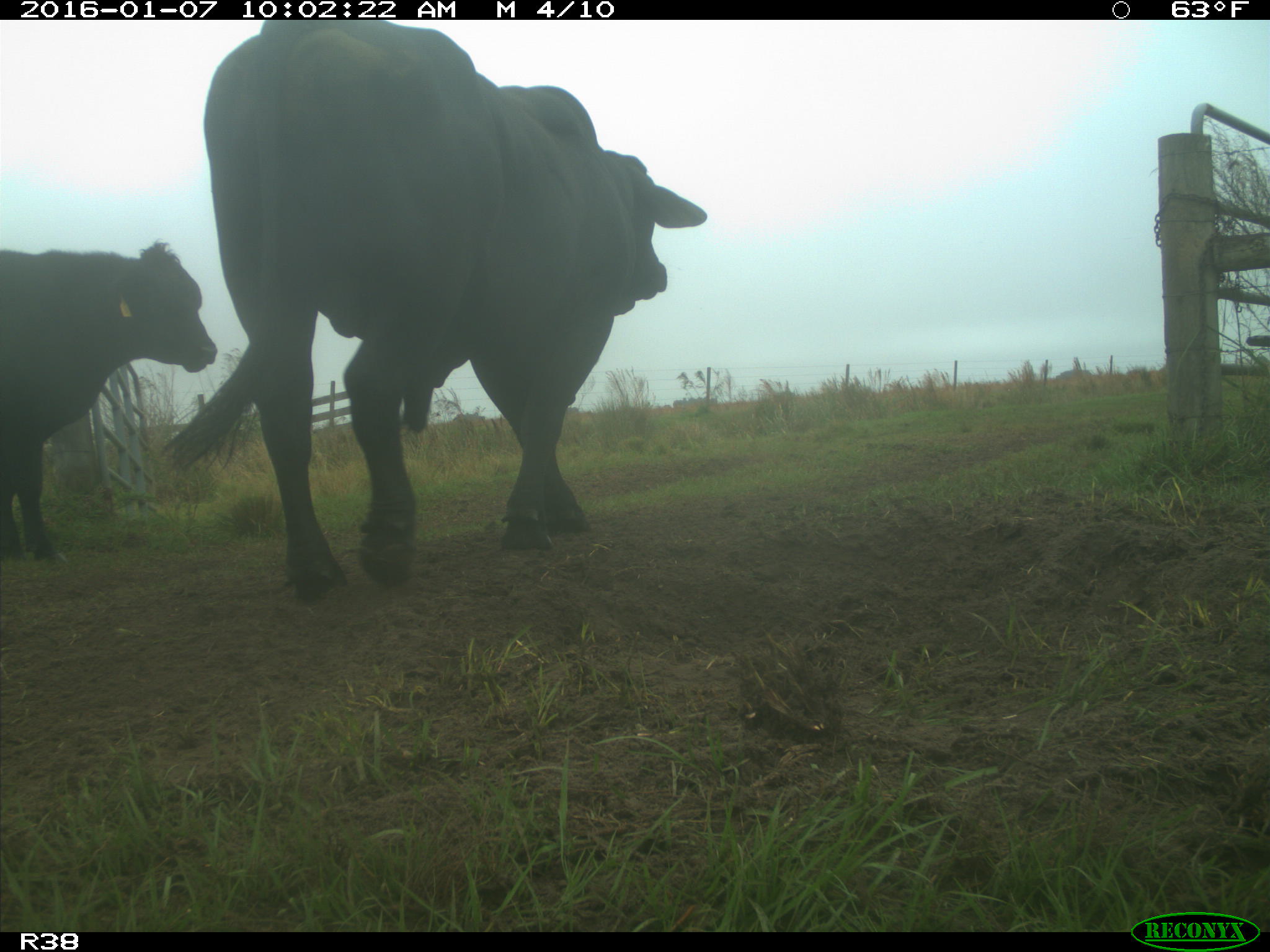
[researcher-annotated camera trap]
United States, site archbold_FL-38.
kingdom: Animalia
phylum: Chordata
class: Mammalia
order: Artiodactyla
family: Bovidae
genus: Bos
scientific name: Bos taurus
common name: domestic cow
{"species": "Bos taurus (domestic cow)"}